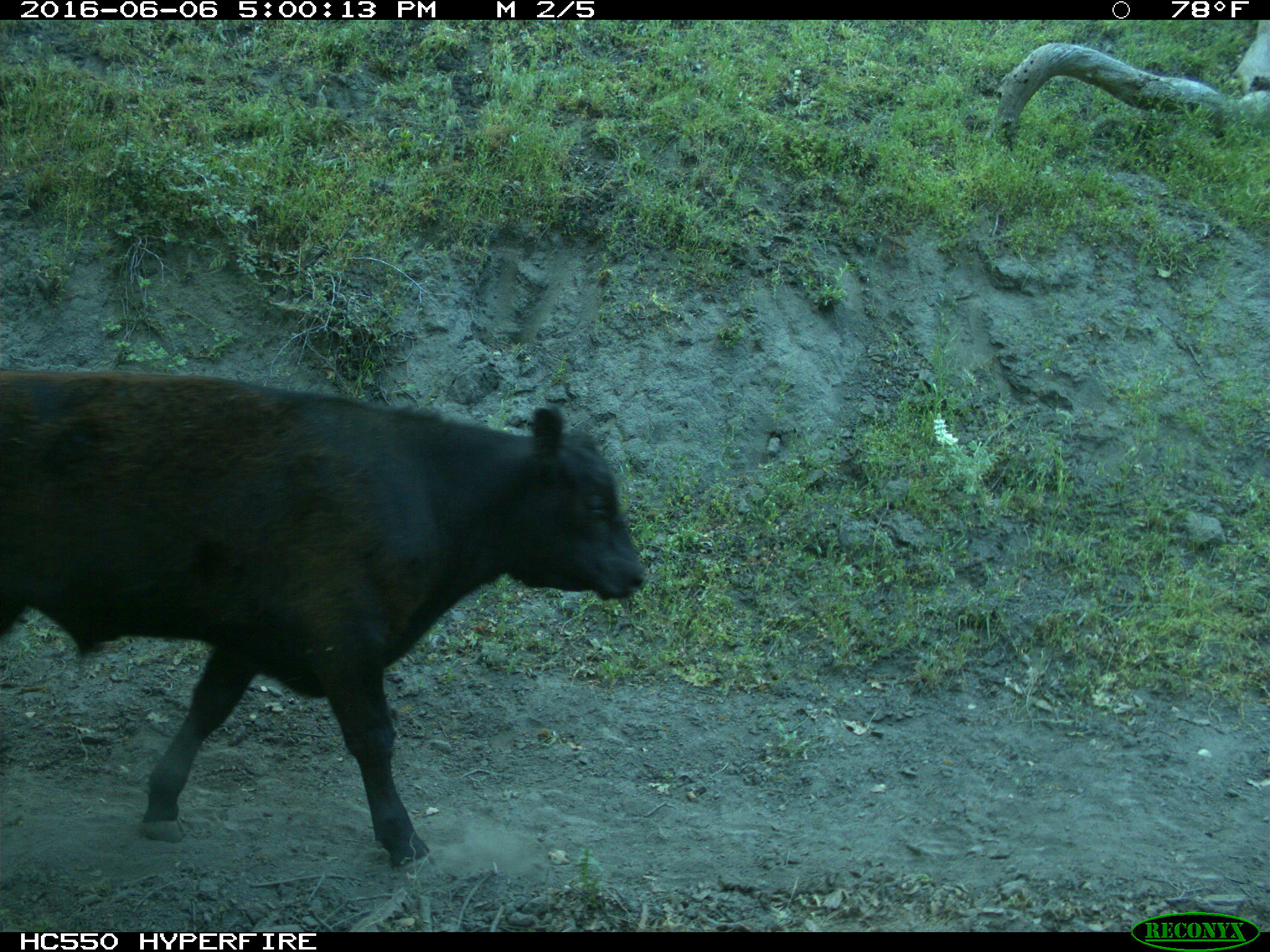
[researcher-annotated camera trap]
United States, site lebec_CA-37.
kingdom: Animalia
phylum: Chordata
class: Mammalia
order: Artiodactyla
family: Bovidae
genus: Bos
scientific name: Bos taurus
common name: domestic cow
Bos taurus (domestic cow).